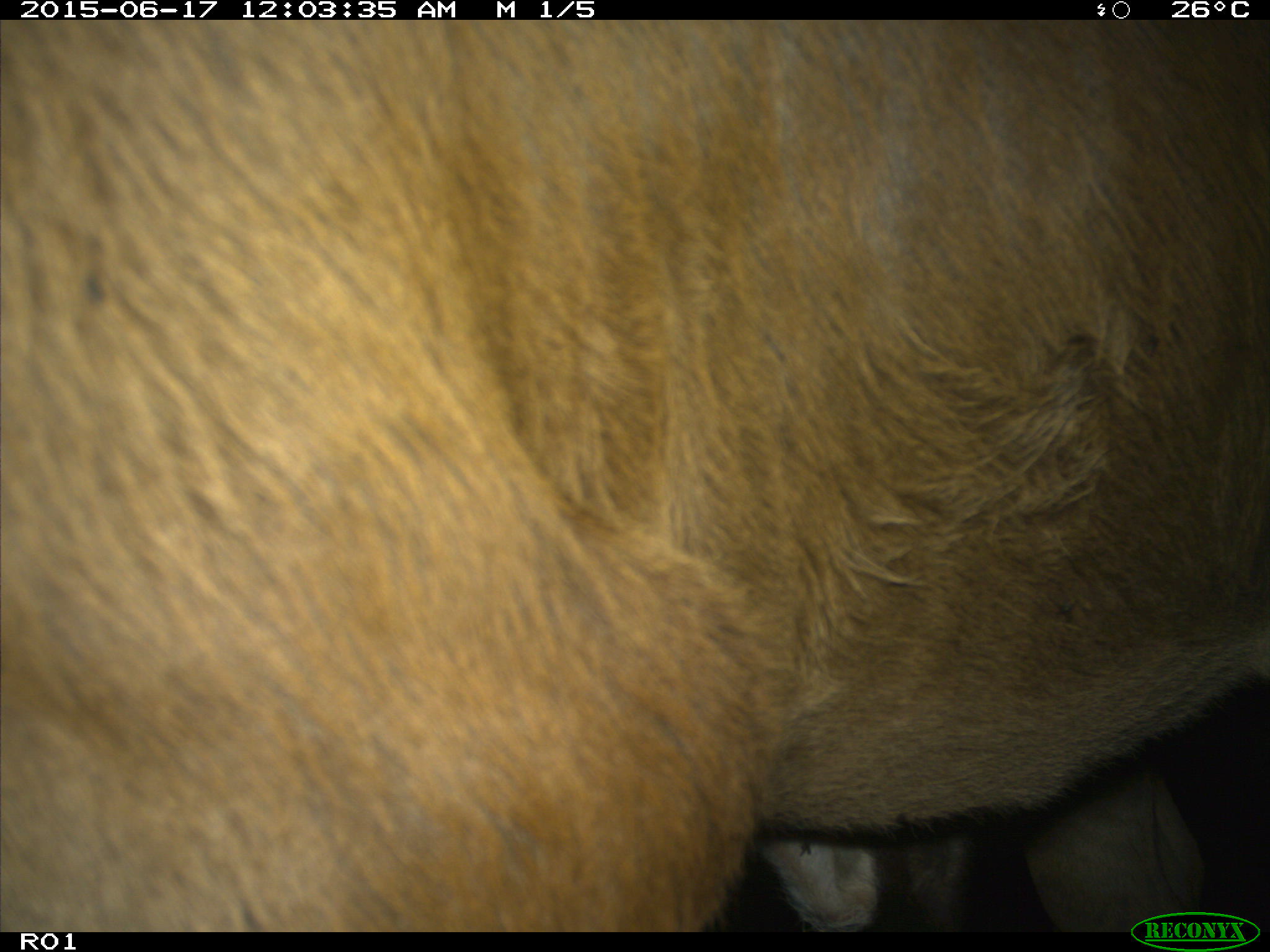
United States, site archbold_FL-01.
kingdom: Animalia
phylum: Chordata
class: Mammalia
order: Artiodactyla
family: Bovidae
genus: Bos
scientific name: Bos taurus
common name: domestic cow